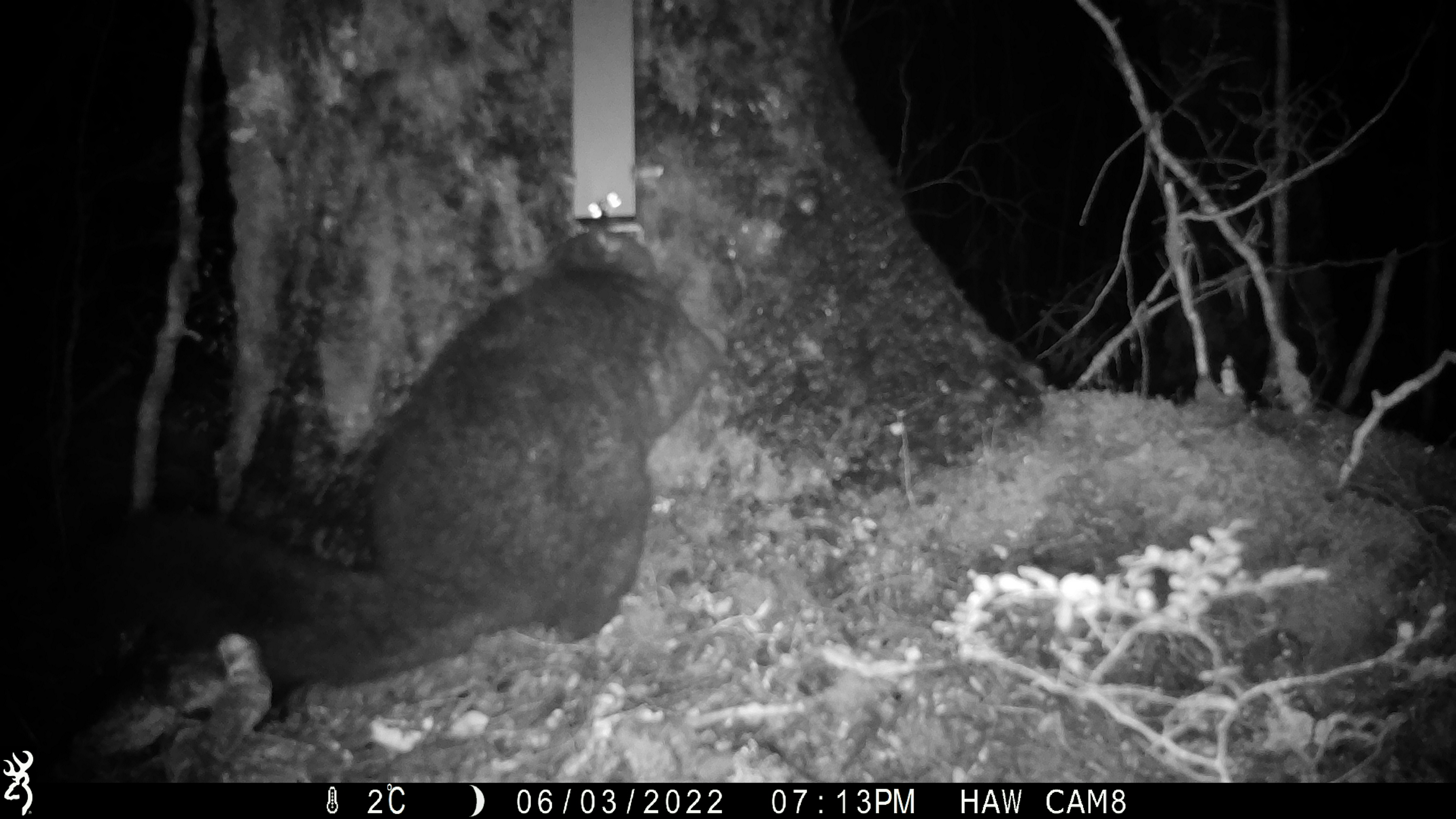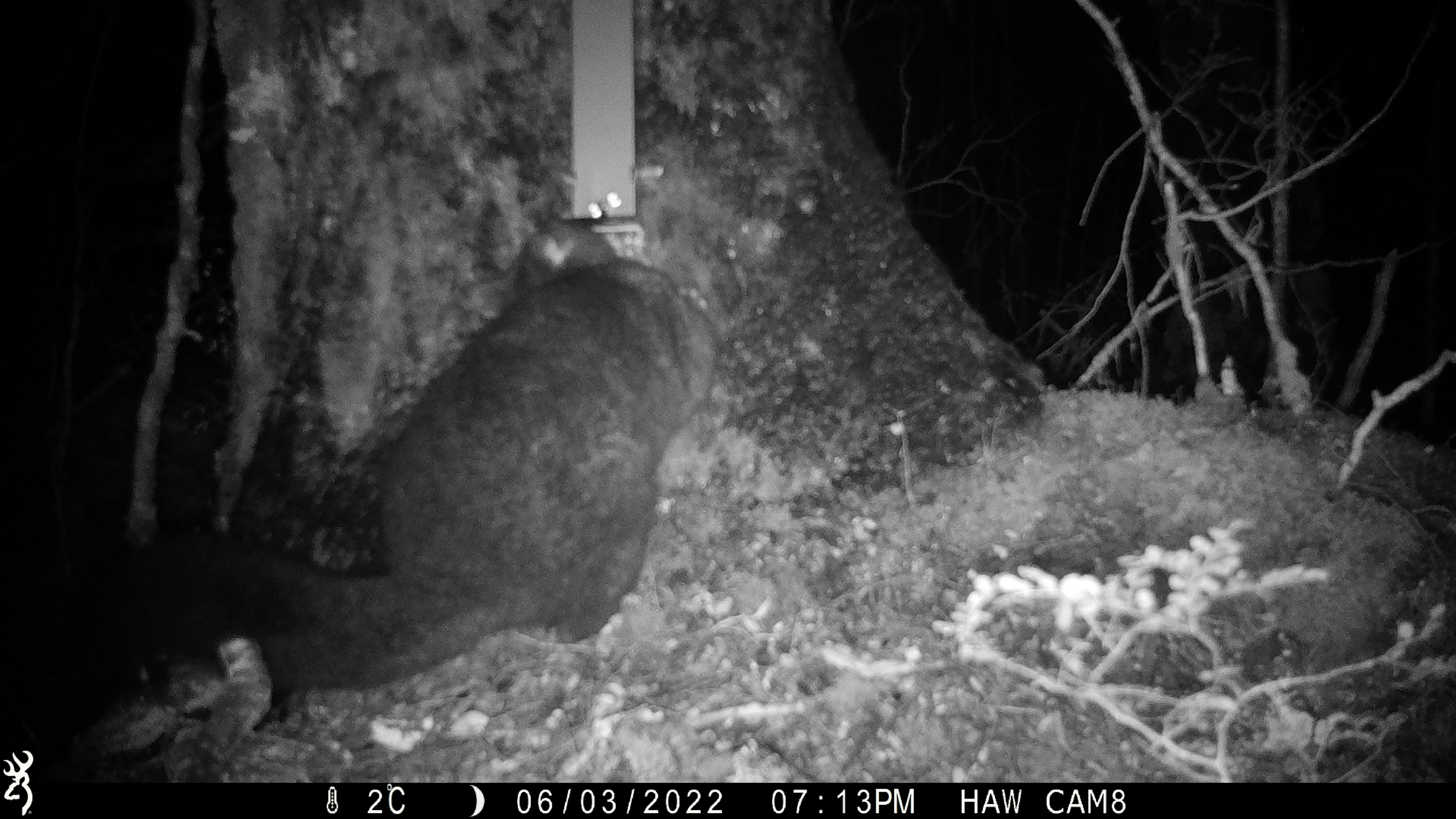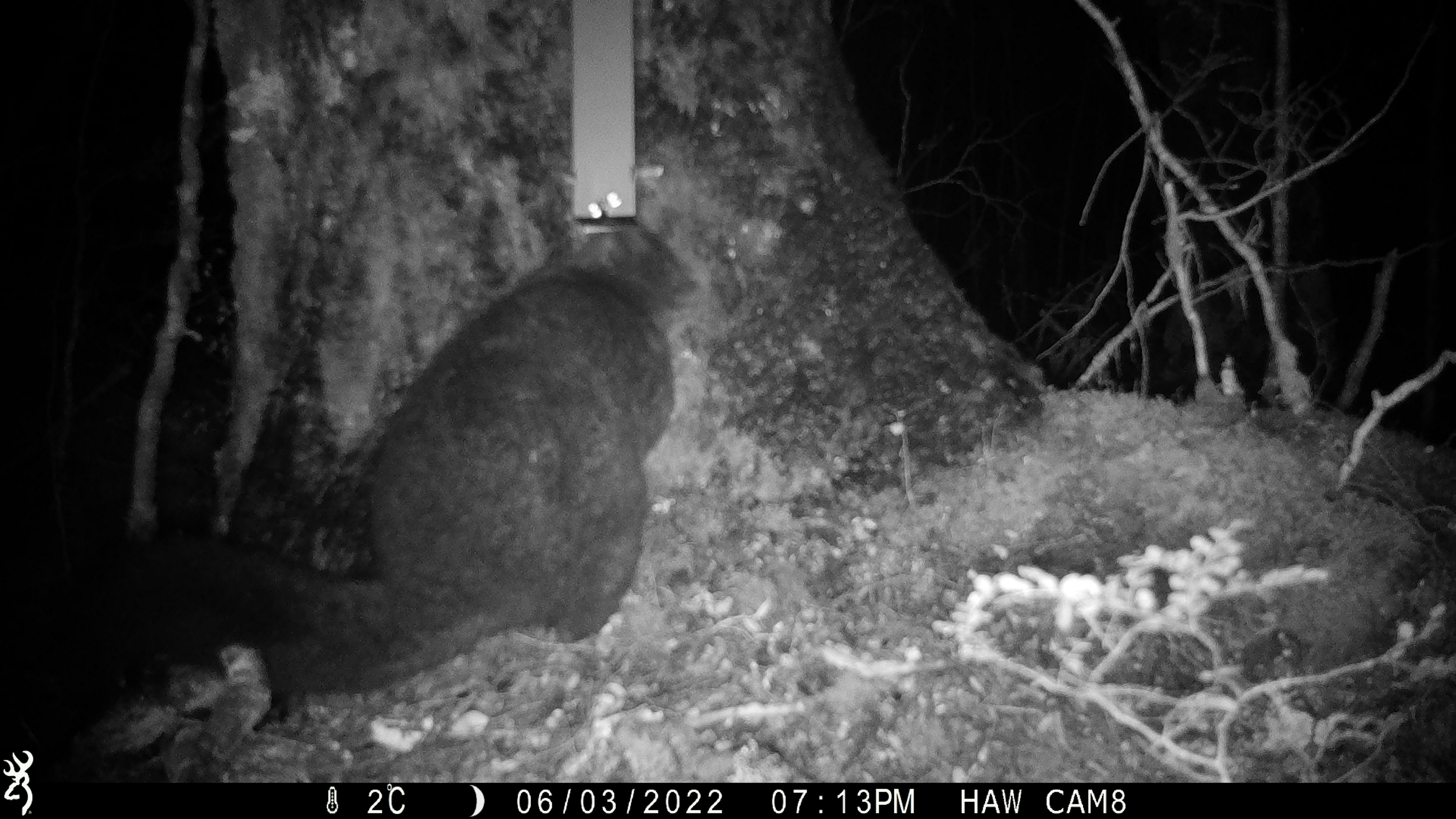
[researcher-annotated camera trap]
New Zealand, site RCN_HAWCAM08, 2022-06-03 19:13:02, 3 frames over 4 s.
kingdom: Animalia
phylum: Chordata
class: Mammalia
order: Diprotodontia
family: Phalangeridae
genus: Trichosurus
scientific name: Trichosurus vulpecula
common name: common brushtail possum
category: possum